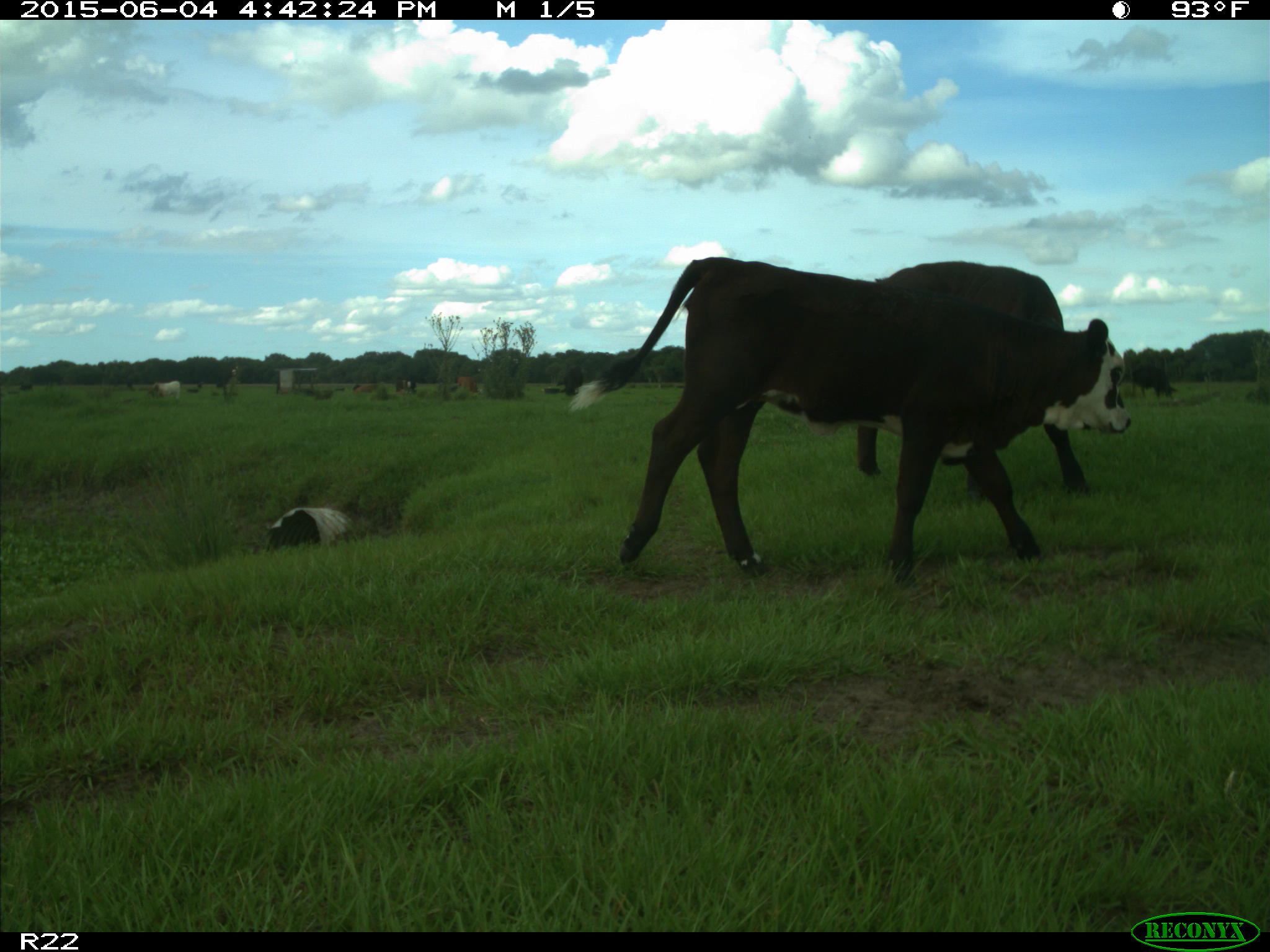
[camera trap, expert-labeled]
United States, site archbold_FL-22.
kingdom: Animalia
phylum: Chordata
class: Mammalia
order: Artiodactyla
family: Bovidae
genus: Bos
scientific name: Bos taurus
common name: domestic cow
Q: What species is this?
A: Bos taurus (domestic cow).